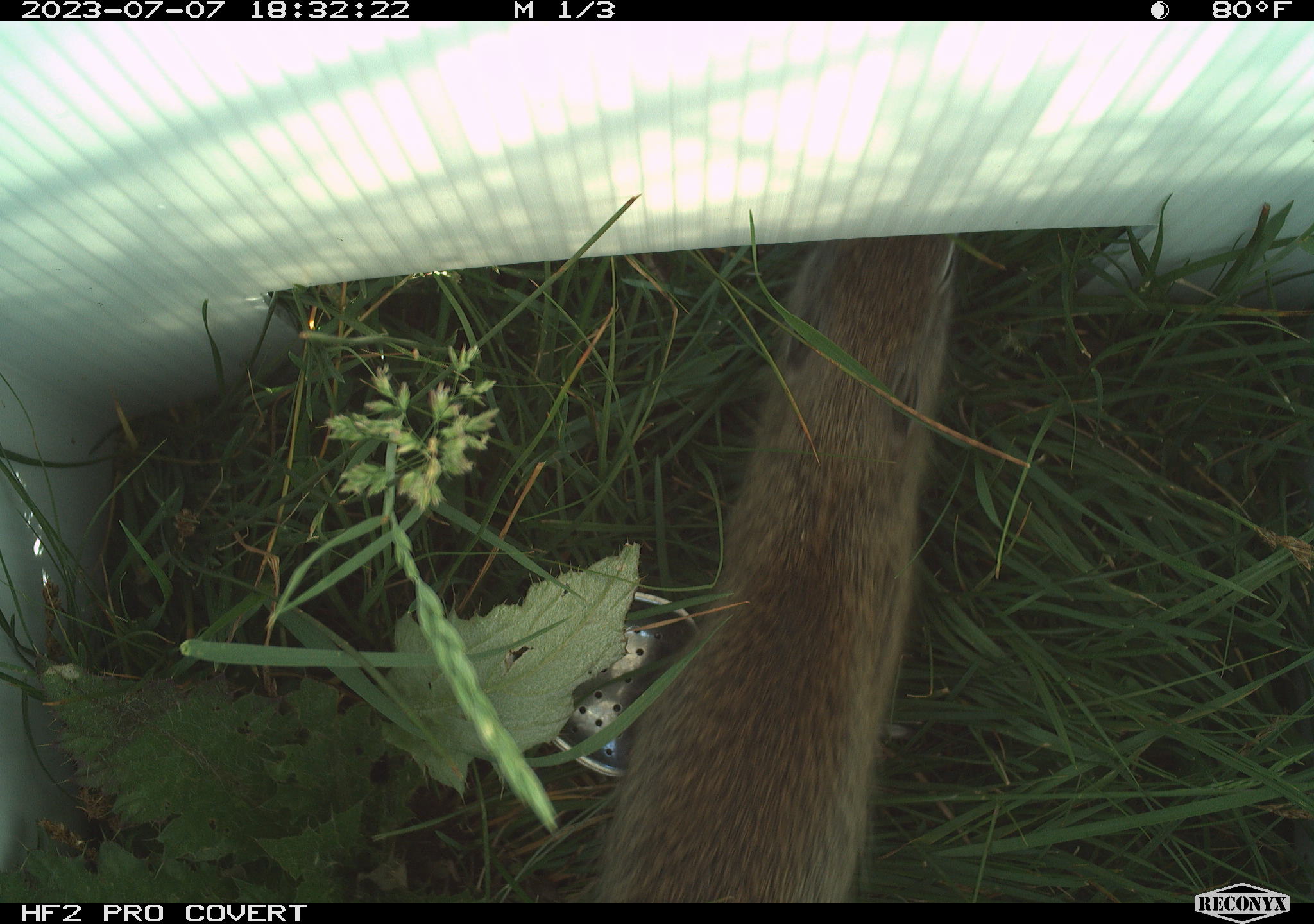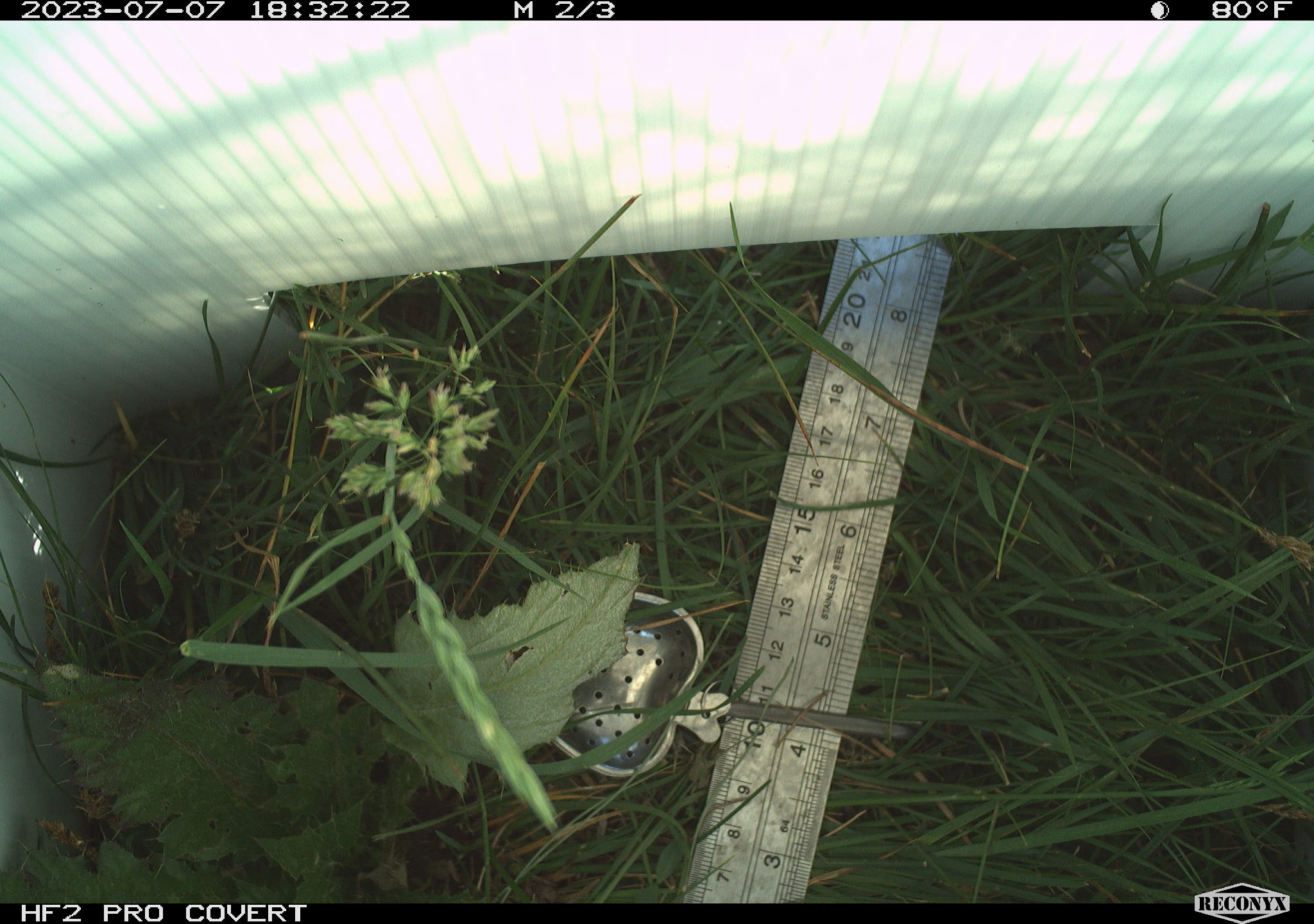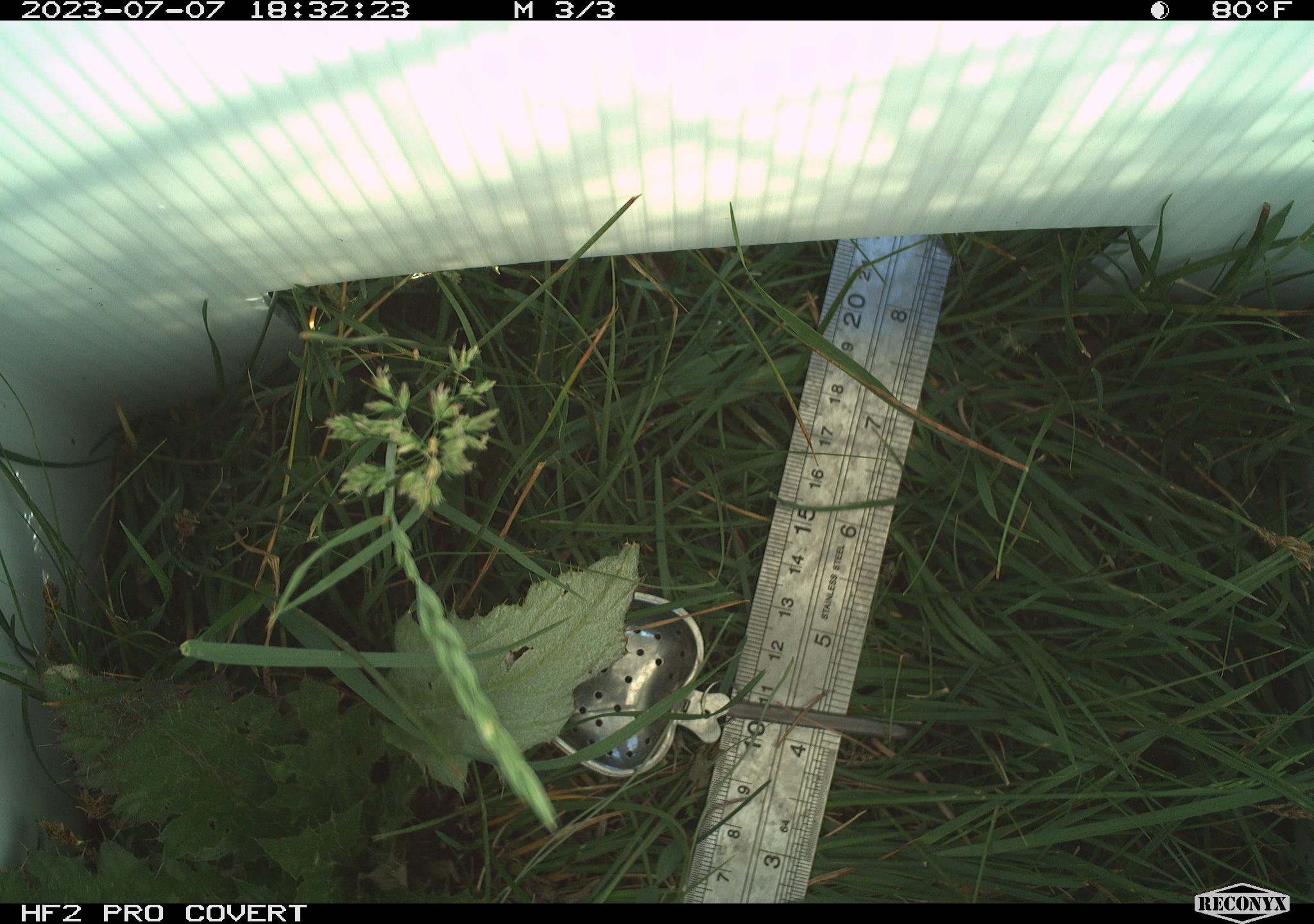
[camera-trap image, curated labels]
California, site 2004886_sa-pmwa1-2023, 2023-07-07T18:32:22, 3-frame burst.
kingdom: Animalia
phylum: Chordata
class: Mammalia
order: Rodentia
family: Sciuridae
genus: Urocitellus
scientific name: Urocitellus beldingi beldingi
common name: belding's ground squirrel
Belding's ground squirrel (Urocitellus beldingi beldingi).